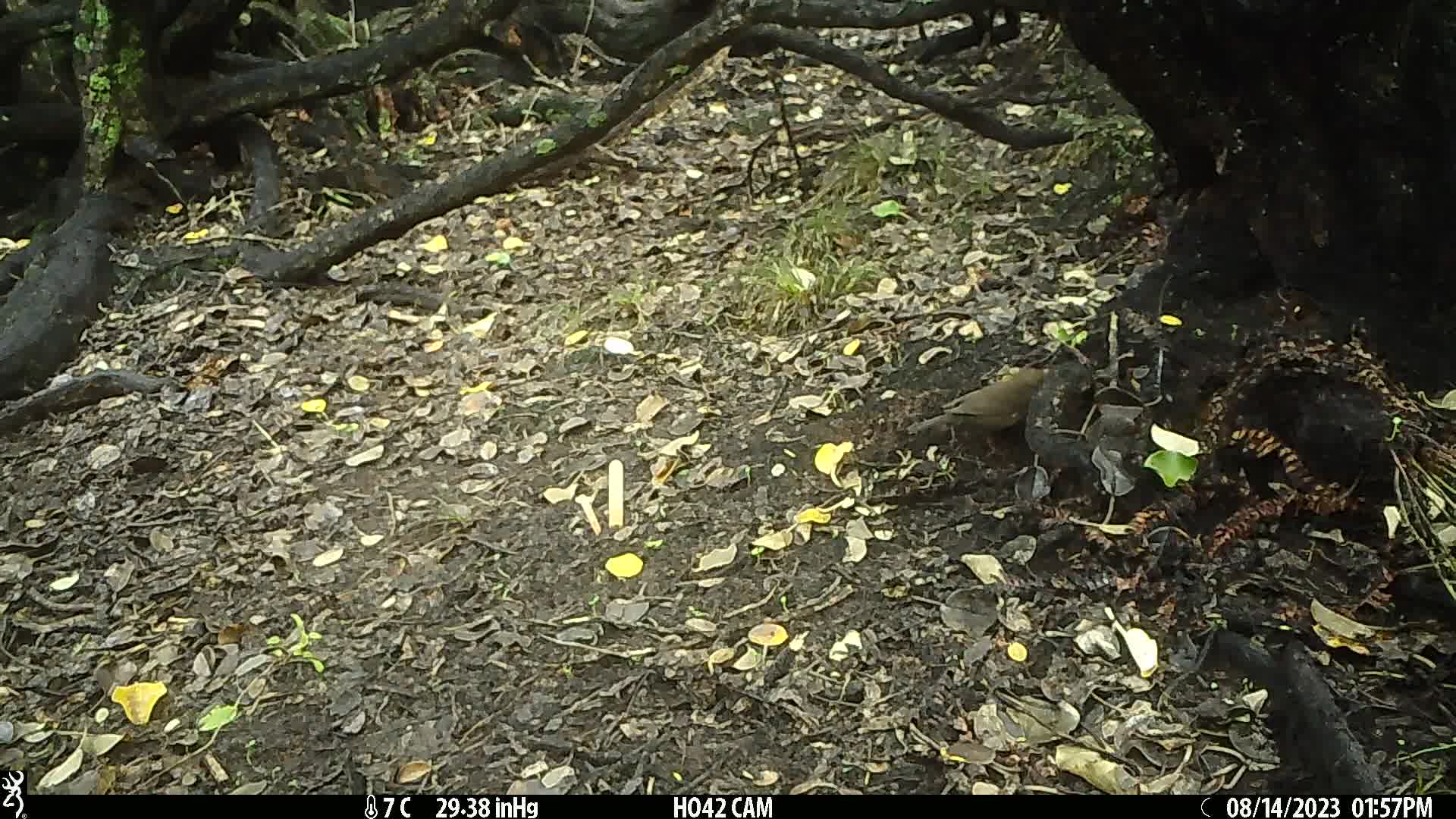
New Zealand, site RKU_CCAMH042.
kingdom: Animalia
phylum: Chordata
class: Aves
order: Passeriformes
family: Turdidae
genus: Turdus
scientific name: Turdus merula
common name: eurasian blackbird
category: blackbird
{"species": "blackbird (eurasian blackbird) (Turdus merula)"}